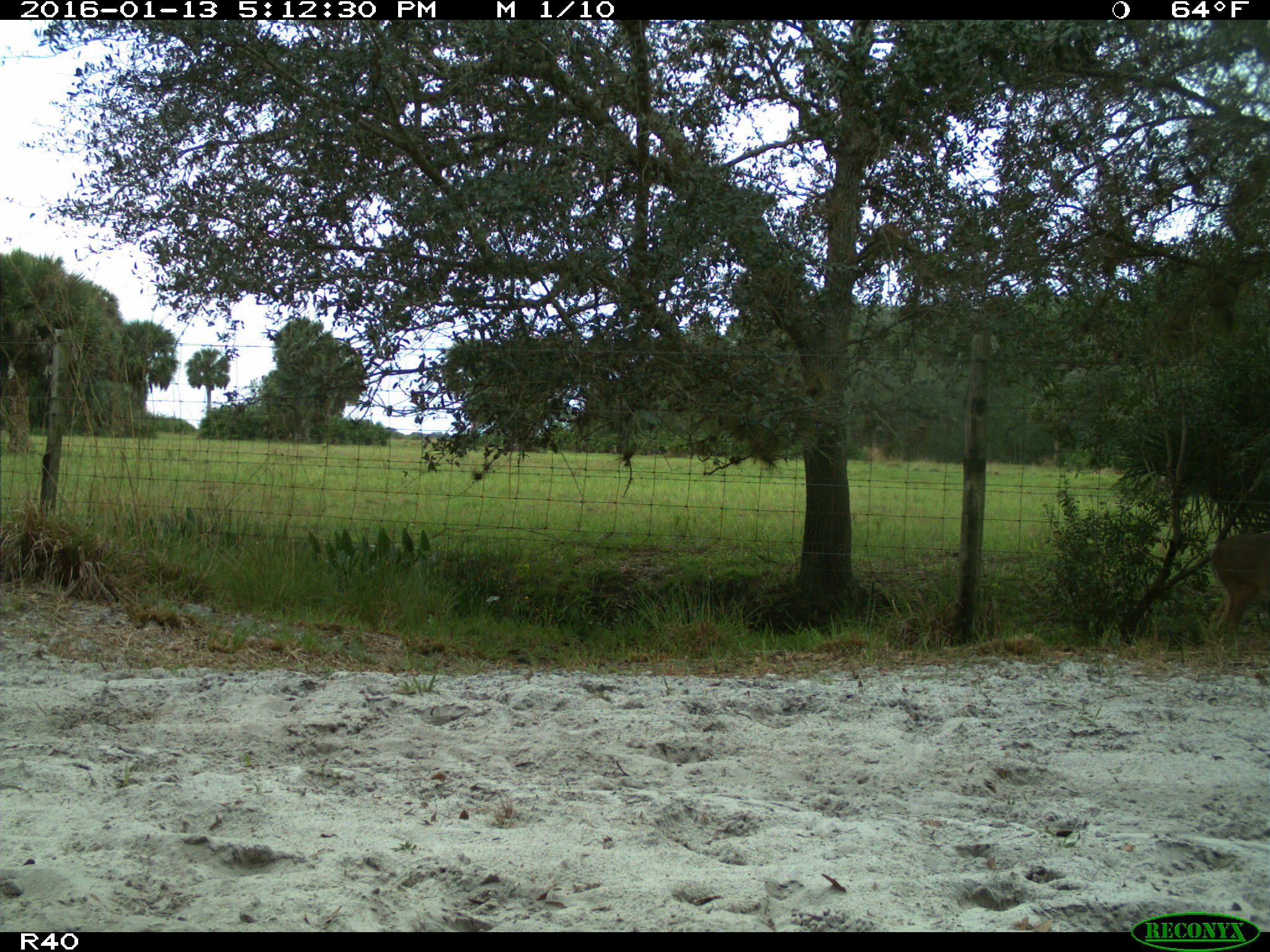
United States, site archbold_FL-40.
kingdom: Animalia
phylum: Chordata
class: Mammalia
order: Artiodactyla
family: Suidae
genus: Sus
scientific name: Sus scrofa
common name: wild boar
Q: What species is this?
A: Sus scrofa (wild boar).